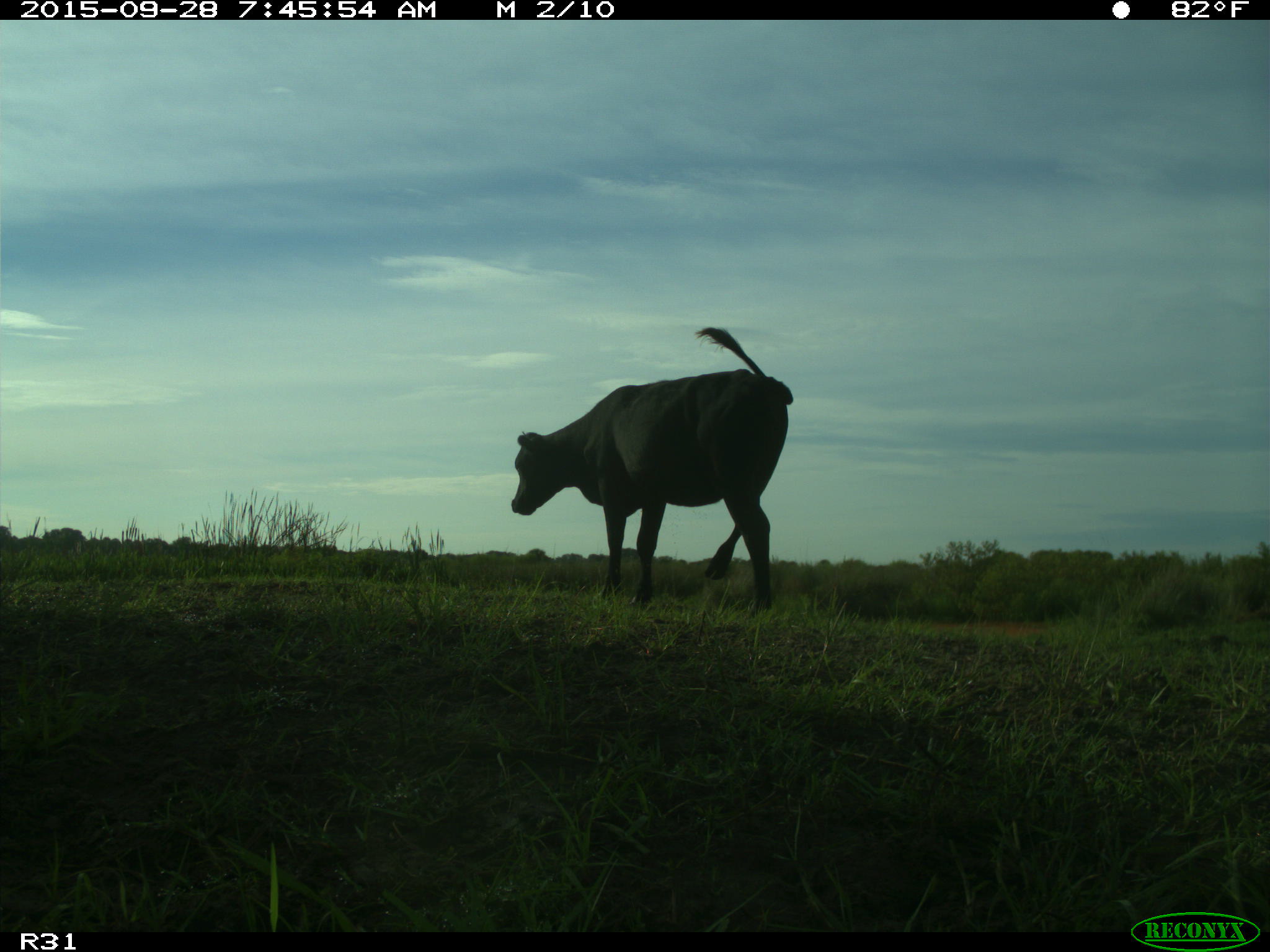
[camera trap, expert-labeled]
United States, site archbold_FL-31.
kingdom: Animalia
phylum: Chordata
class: Mammalia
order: Artiodactyla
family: Bovidae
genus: Bos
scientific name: Bos taurus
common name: domestic cow